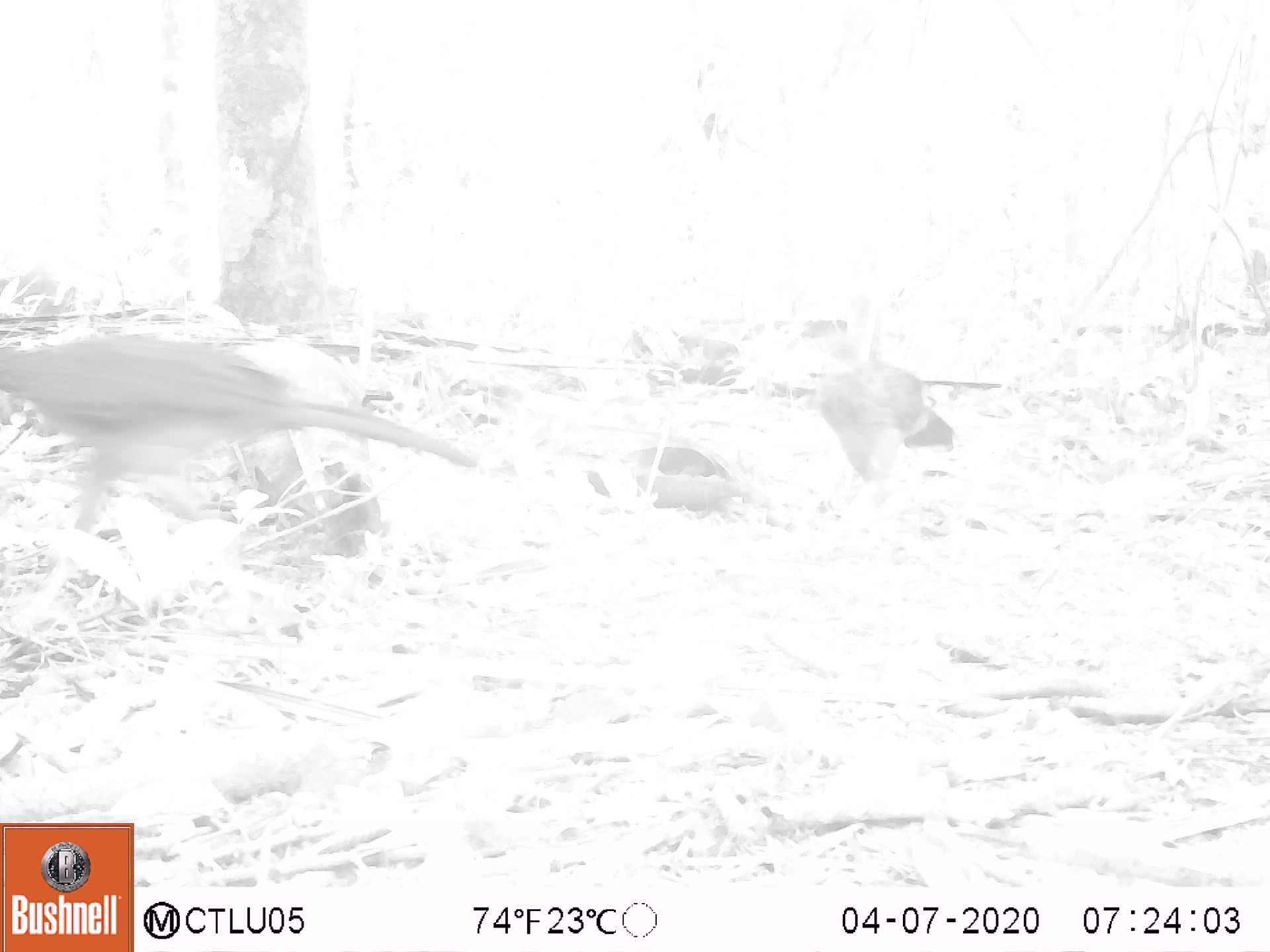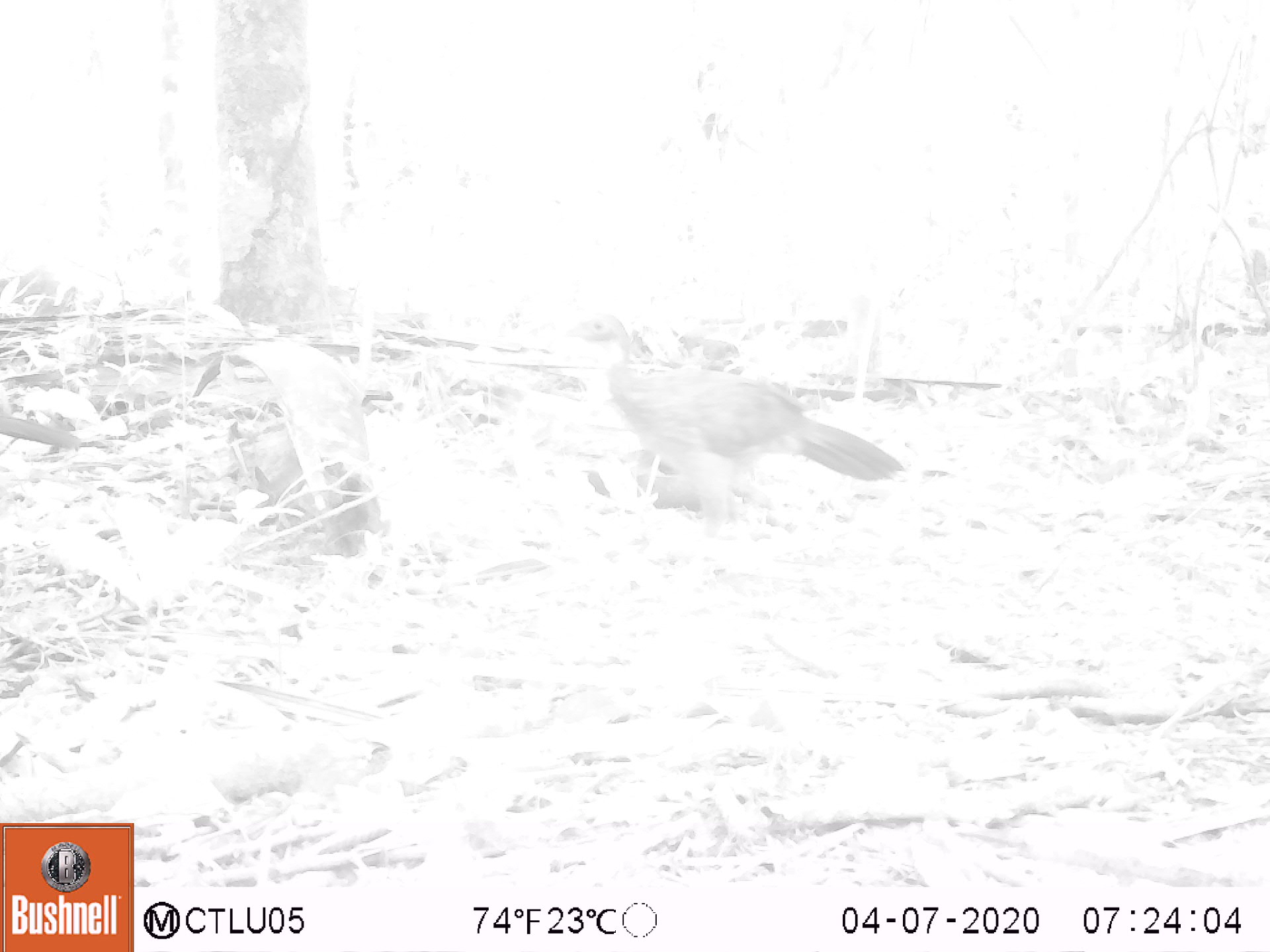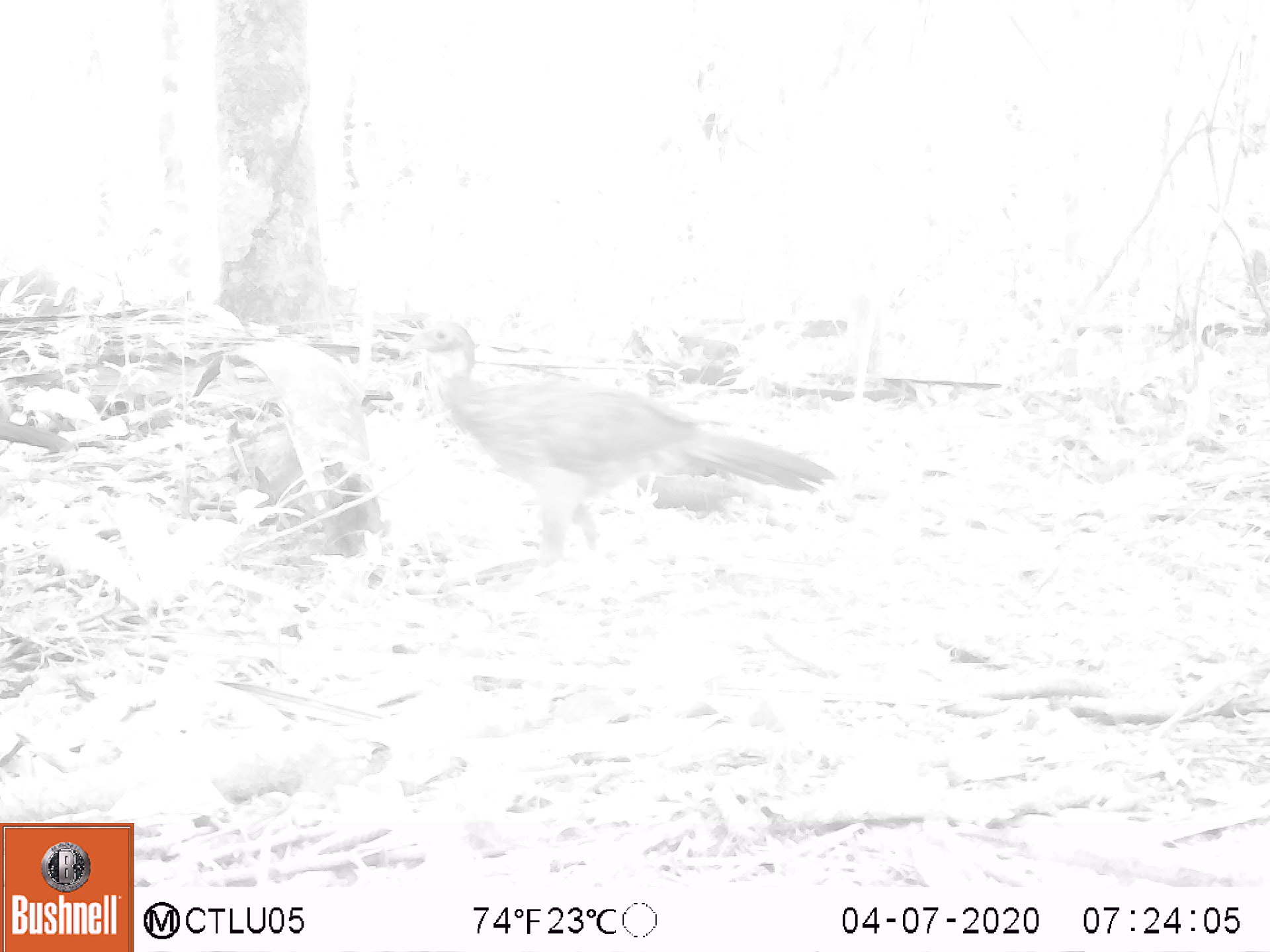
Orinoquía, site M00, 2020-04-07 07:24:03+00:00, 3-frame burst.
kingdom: Animalia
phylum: Chordata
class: Aves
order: Galliformes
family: Cracidae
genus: Penelope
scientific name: Penelope jacquacu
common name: spix's guan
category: spixs guan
Spixs guan (spix's guan) (Penelope jacquacu).